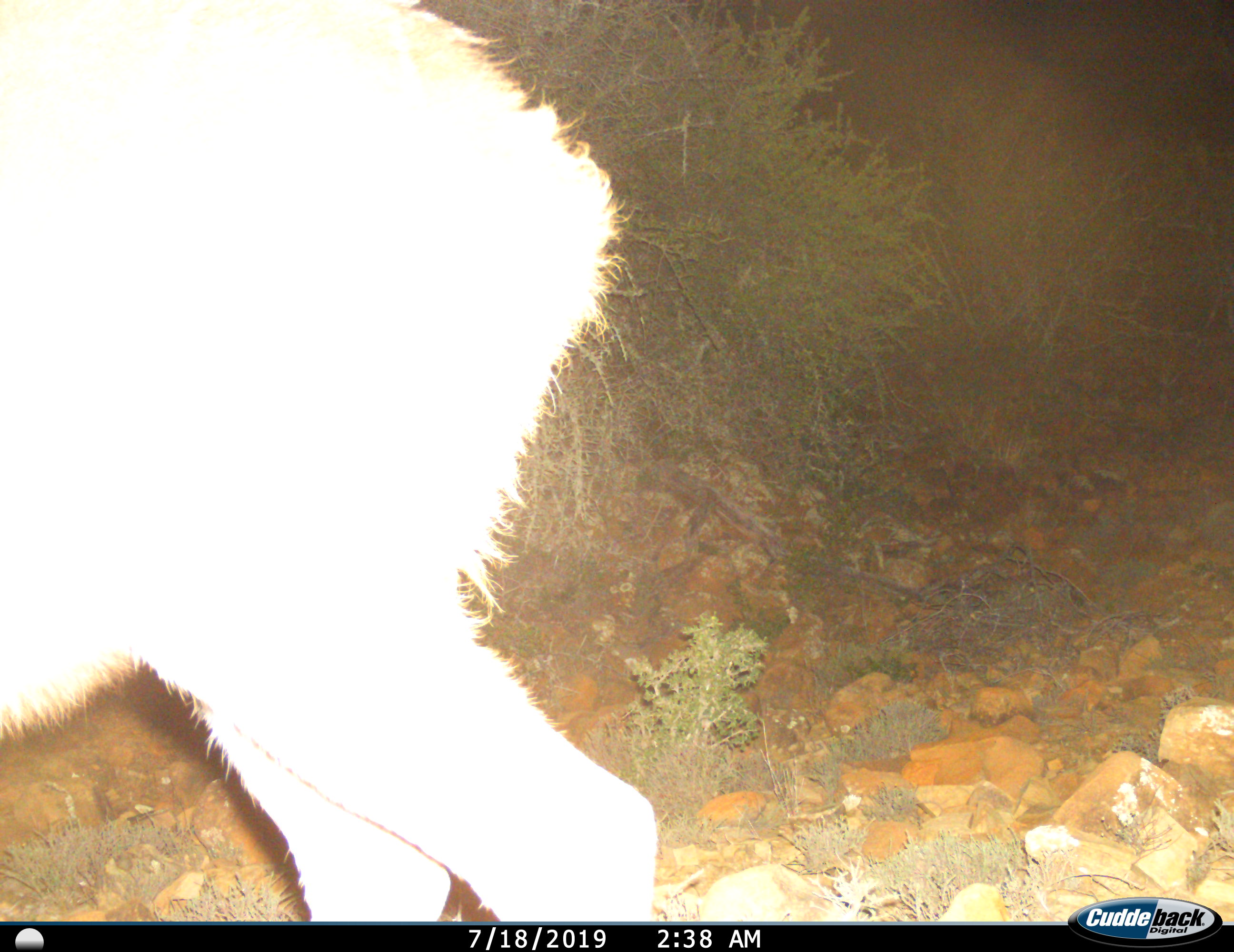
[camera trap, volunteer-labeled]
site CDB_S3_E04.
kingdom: Animalia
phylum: Chordata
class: Mammalia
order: Artiodactyla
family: Bovidae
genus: Tragelaphus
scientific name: Tragelaphus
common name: kudu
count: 1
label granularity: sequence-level